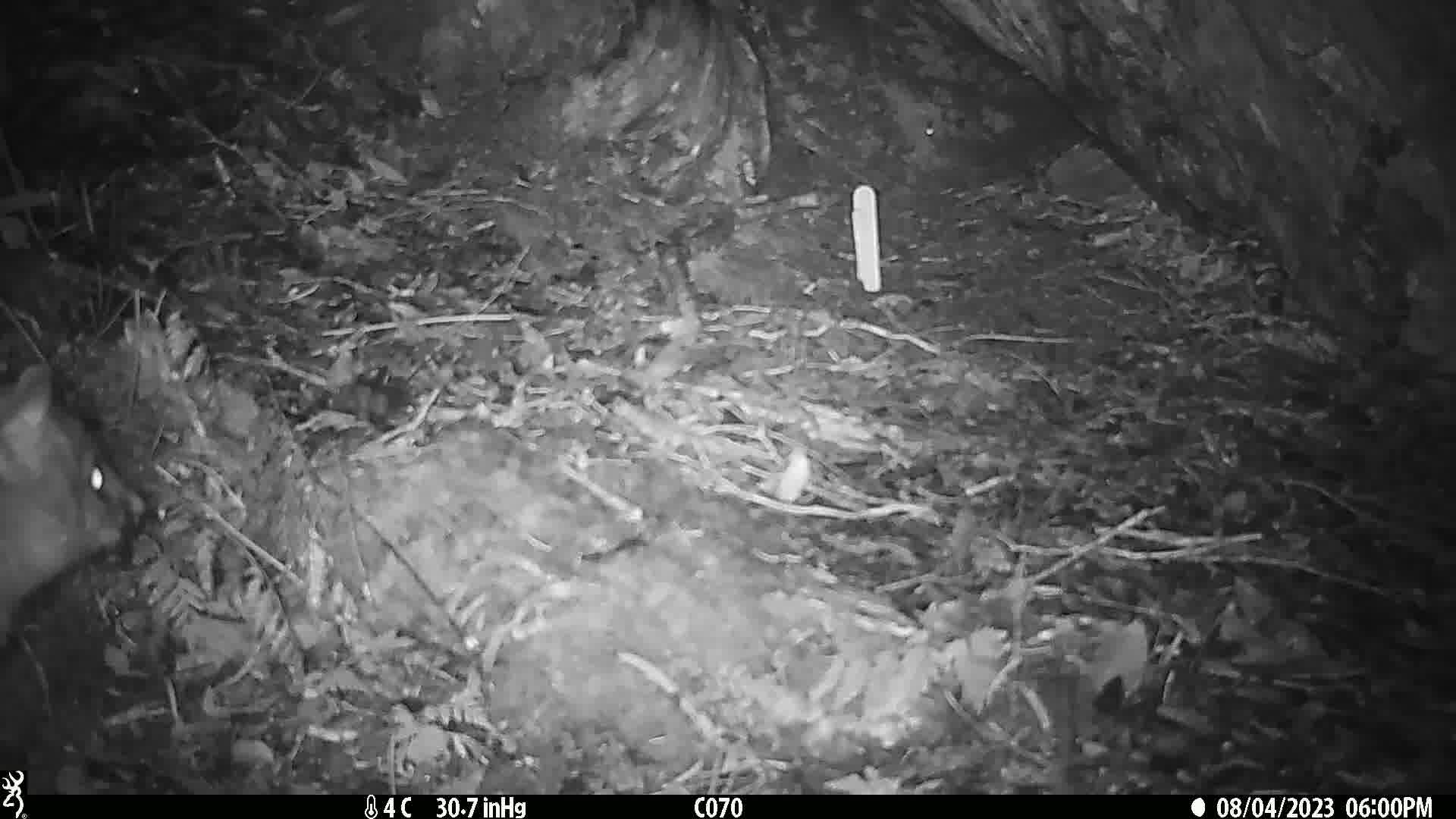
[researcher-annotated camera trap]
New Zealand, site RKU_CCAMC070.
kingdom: Animalia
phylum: Chordata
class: Mammalia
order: Diprotodontia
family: Phalangeridae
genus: Trichosurus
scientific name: Trichosurus vulpecula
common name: common brushtail possum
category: possum